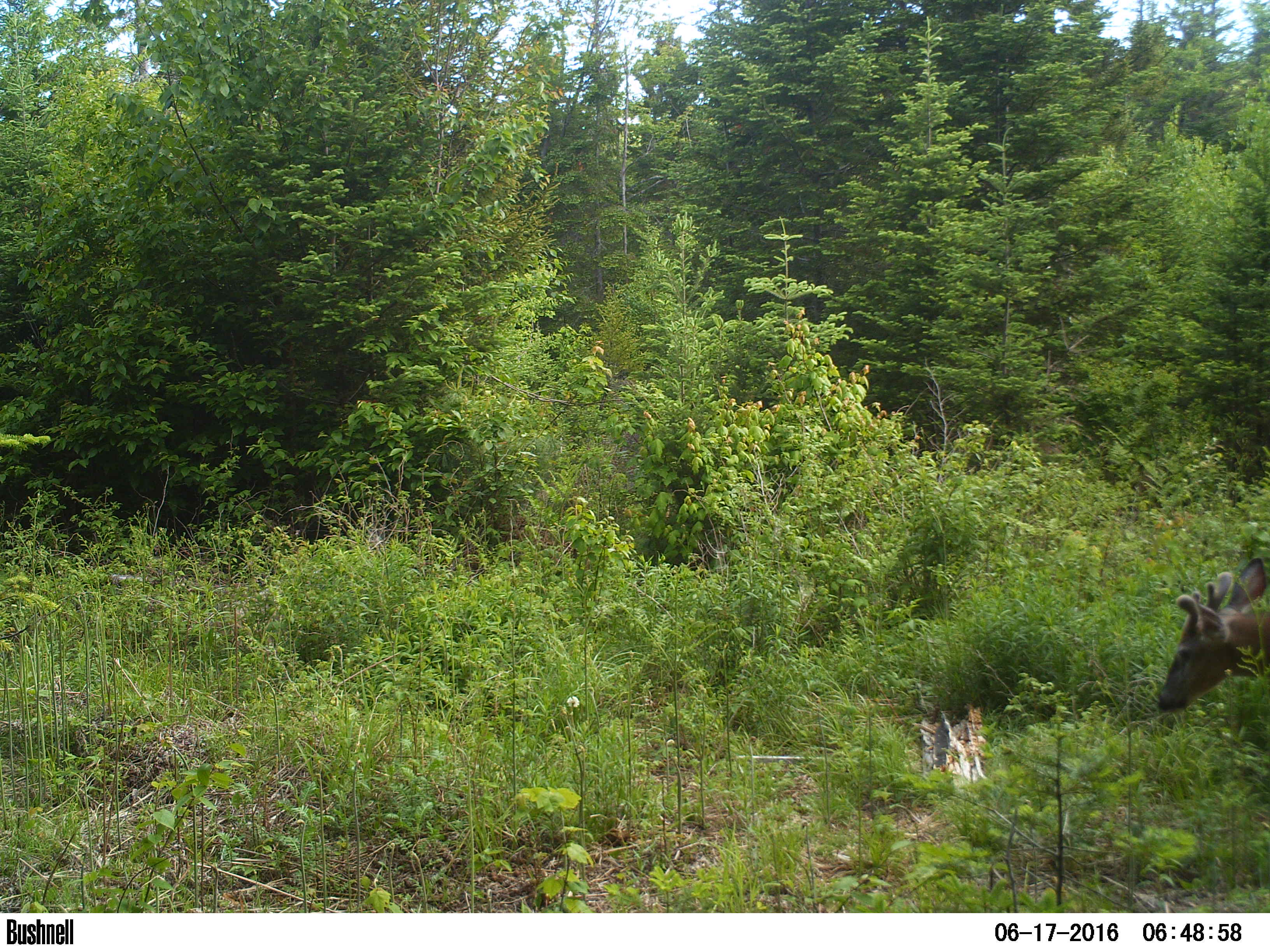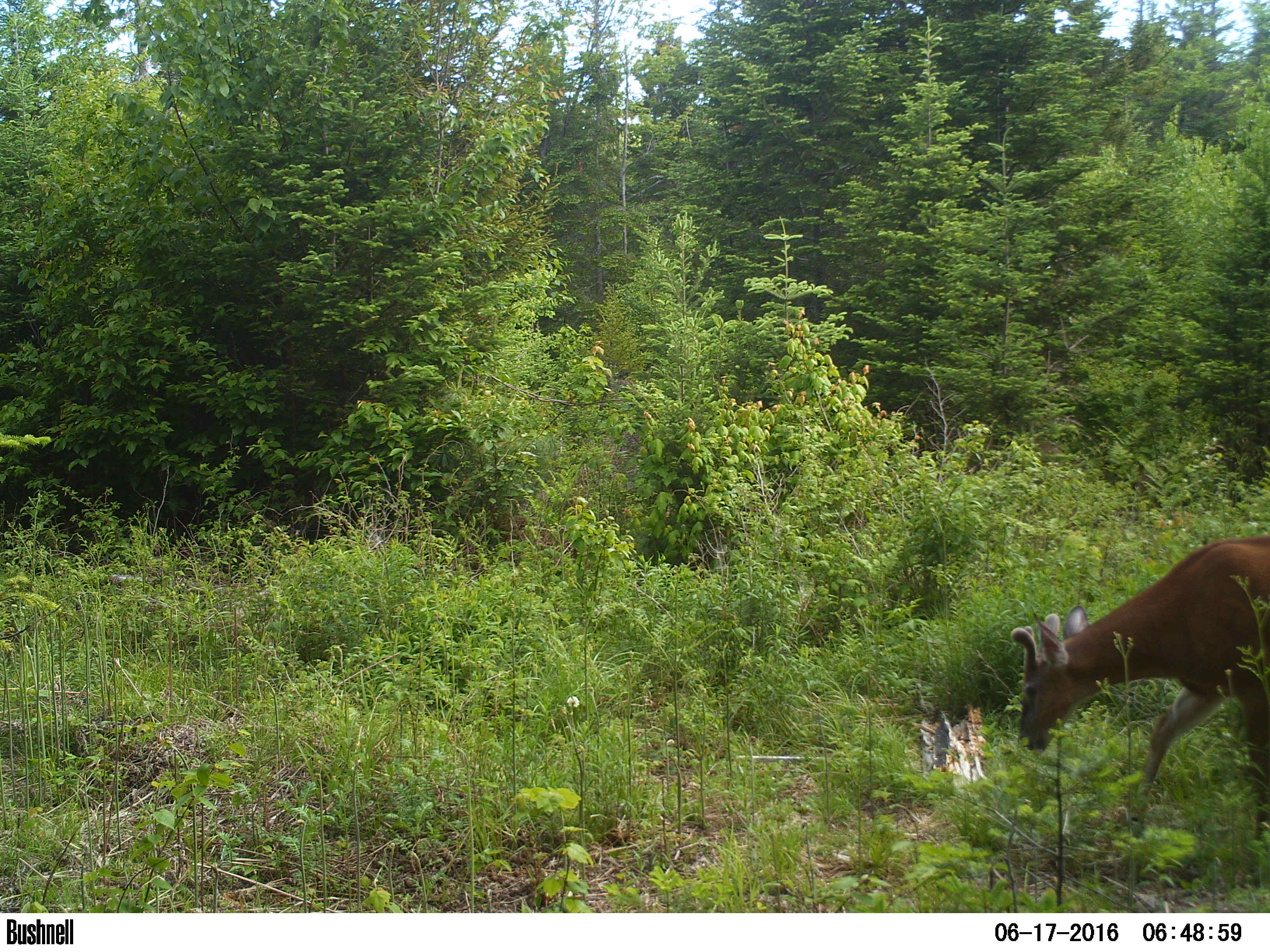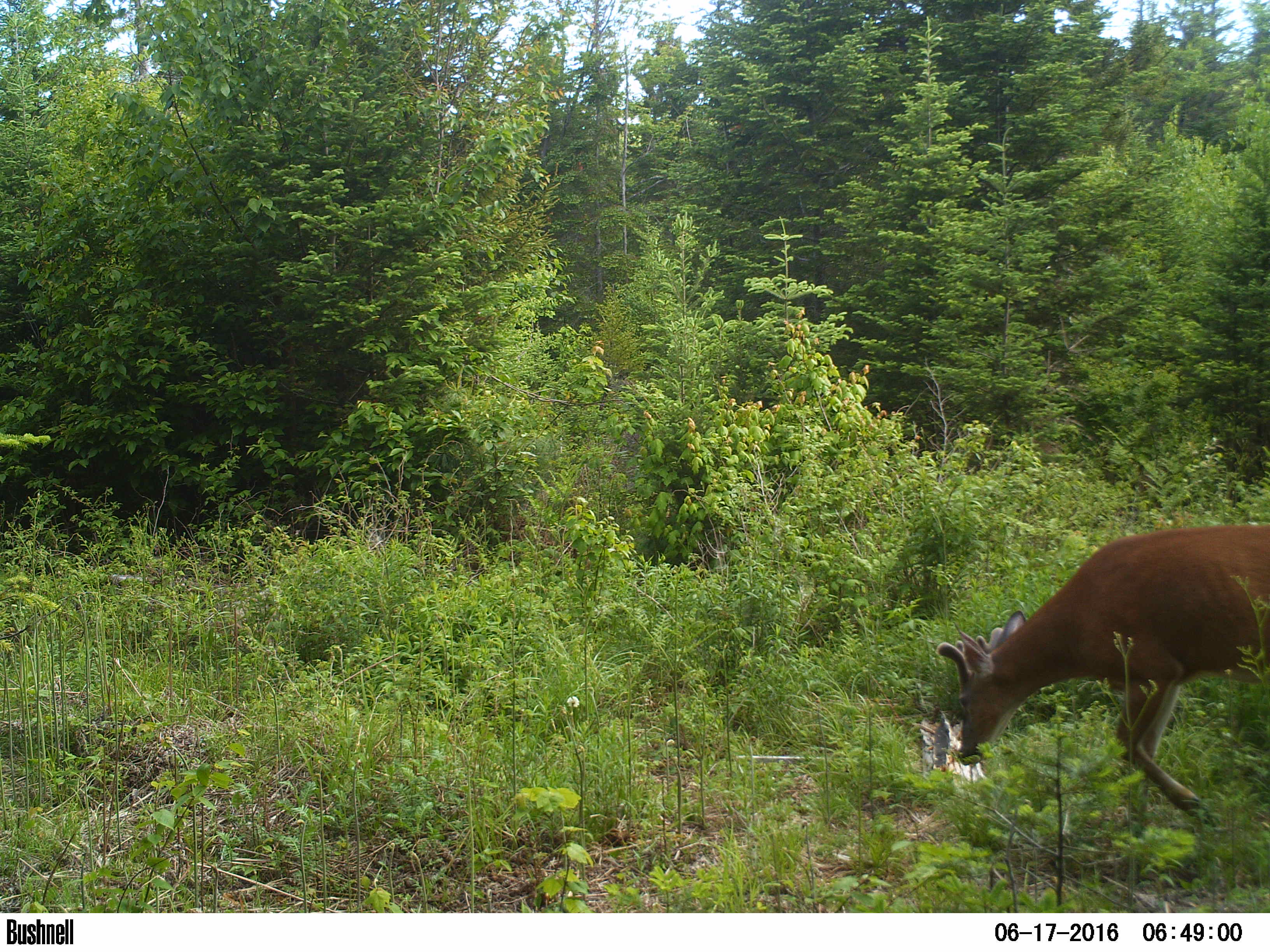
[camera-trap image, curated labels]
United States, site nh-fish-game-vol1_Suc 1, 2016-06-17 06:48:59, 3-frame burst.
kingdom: Animalia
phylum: Chordata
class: Mammalia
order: Artiodactyla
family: Cervidae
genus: Odocoileus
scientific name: Odocoileus virginianus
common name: white-tailed deer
White-tailed deer (Odocoileus virginianus).